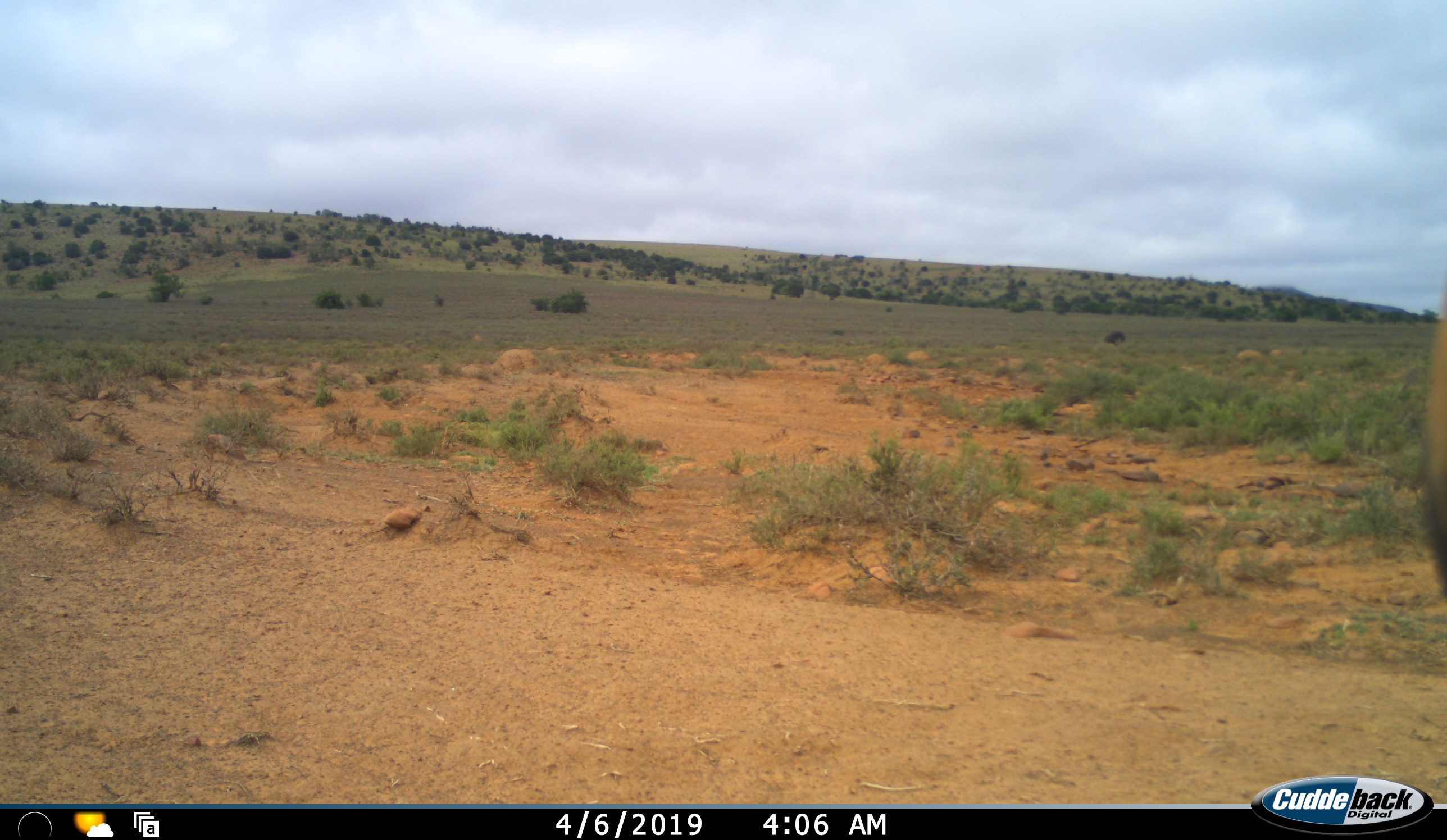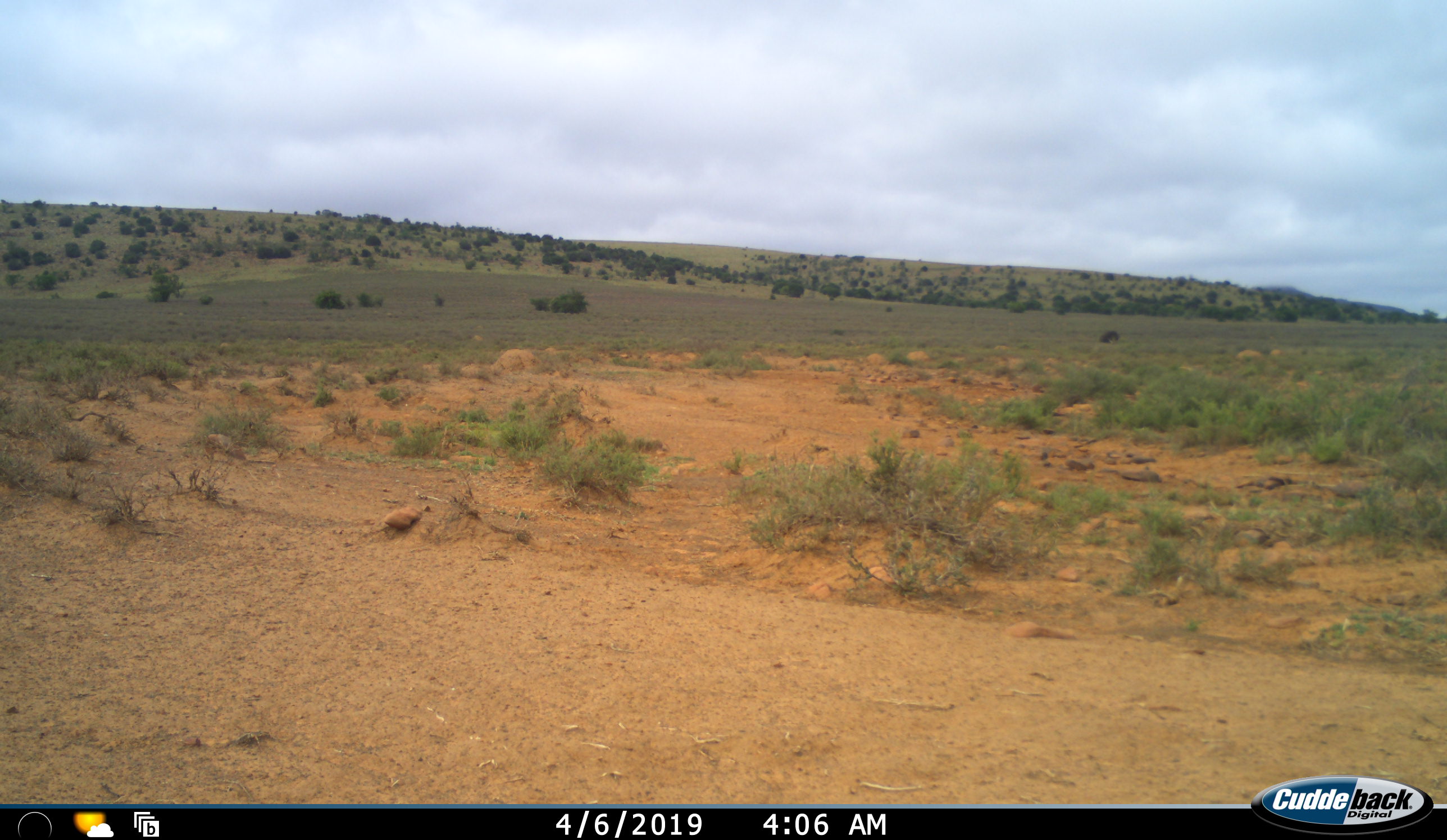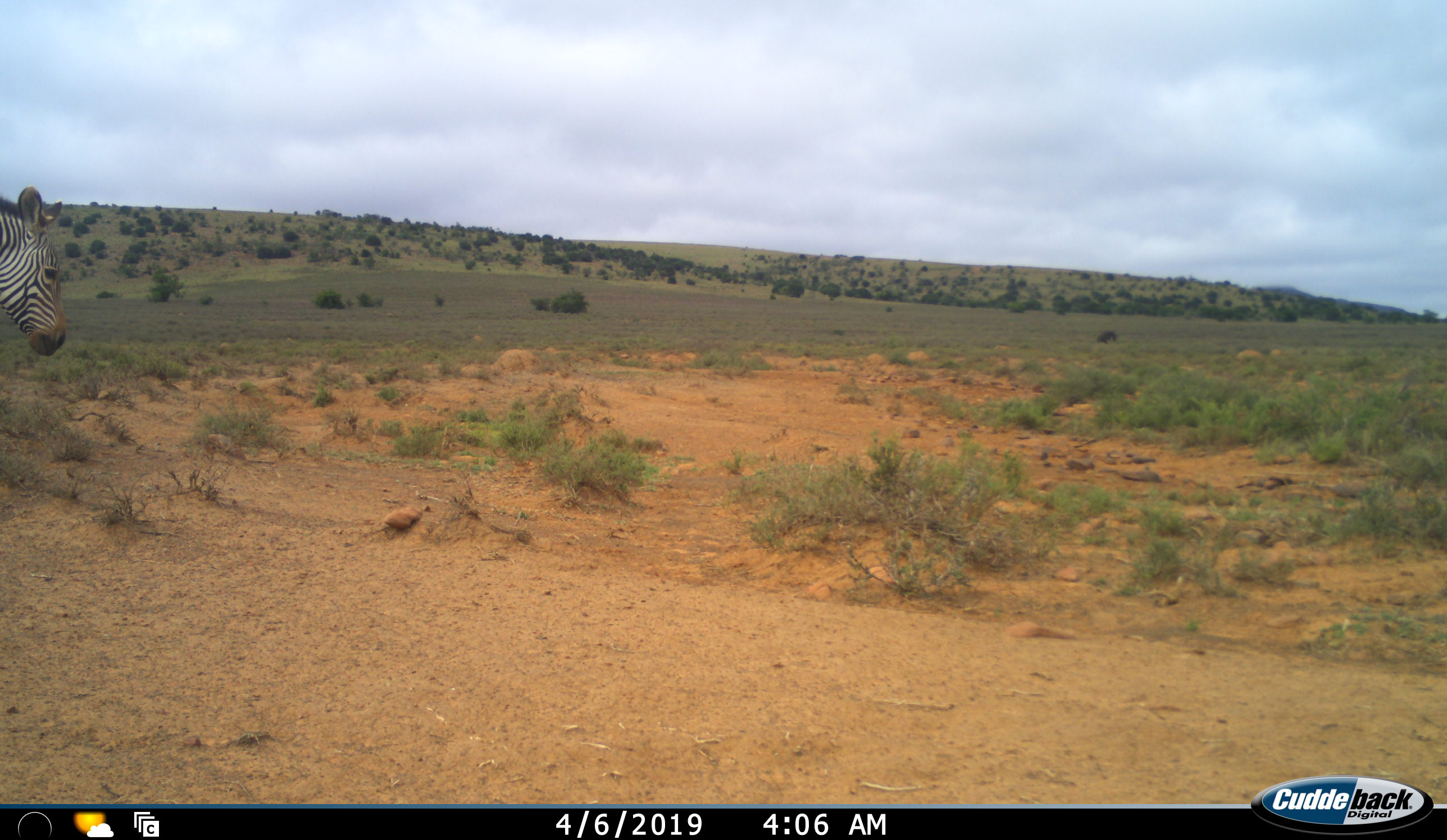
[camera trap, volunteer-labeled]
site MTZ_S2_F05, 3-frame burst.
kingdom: Animalia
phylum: Chordata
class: Mammalia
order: Perissodactyla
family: Equidae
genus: Equus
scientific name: Equus zebra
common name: mountain zebra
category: zebramountain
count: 1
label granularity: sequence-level